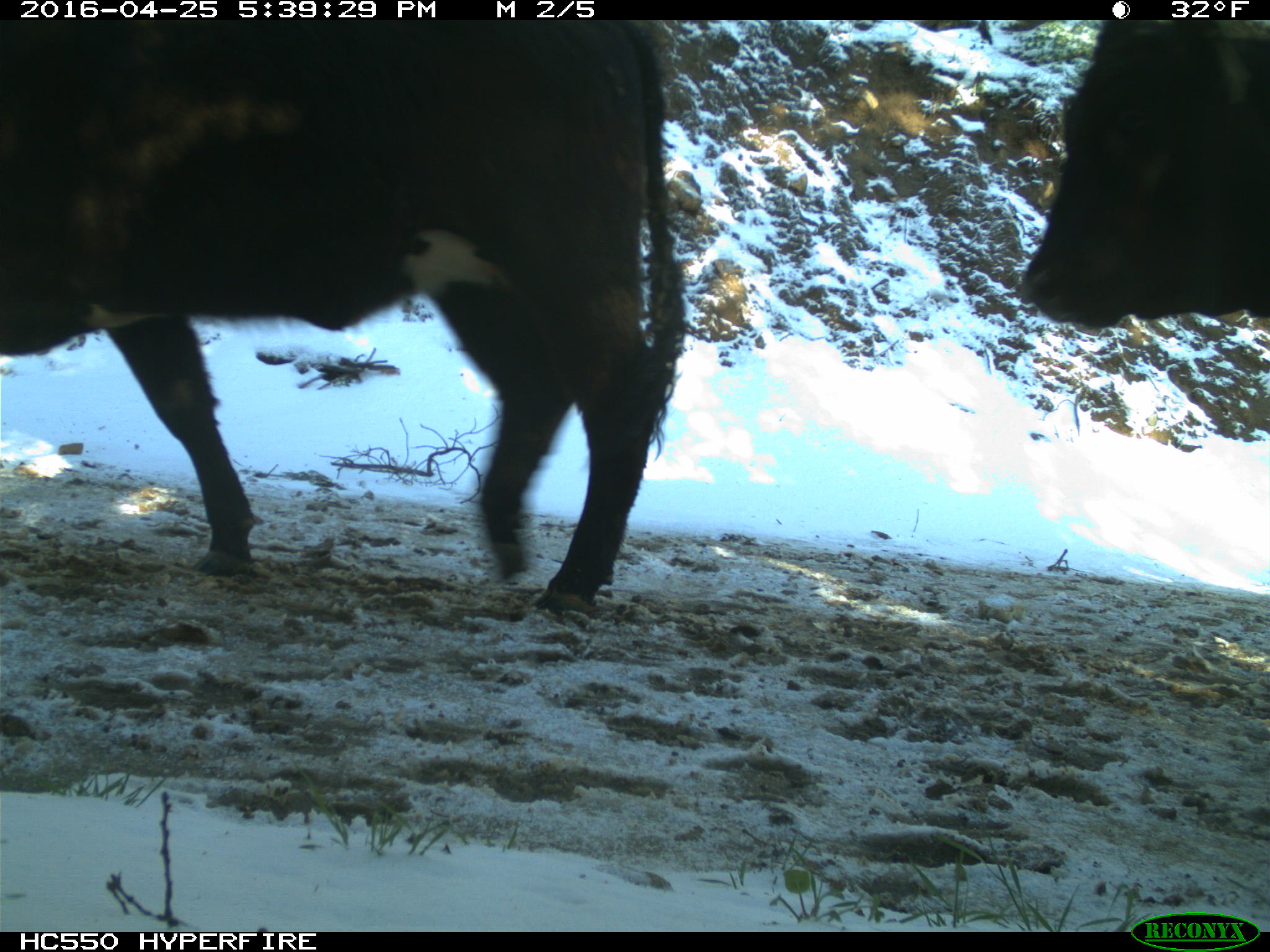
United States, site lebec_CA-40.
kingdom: Animalia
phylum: Chordata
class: Mammalia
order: Artiodactyla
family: Bovidae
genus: Bos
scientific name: Bos taurus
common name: domestic cow